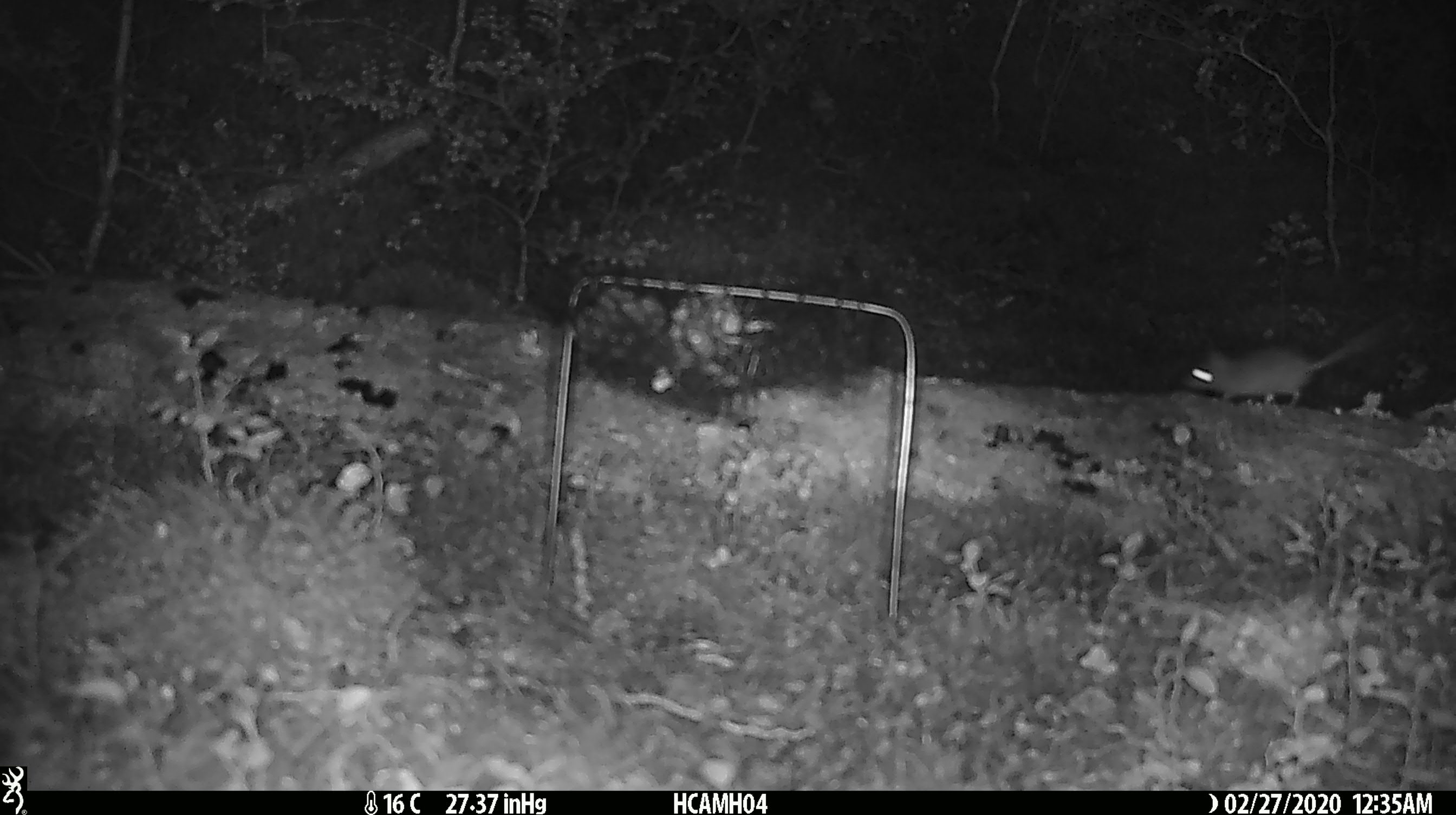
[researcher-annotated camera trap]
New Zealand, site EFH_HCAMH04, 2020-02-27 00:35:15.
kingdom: Animalia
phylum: Chordata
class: Mammalia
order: Rodentia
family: Muridae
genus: Mus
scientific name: Mus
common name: mouse